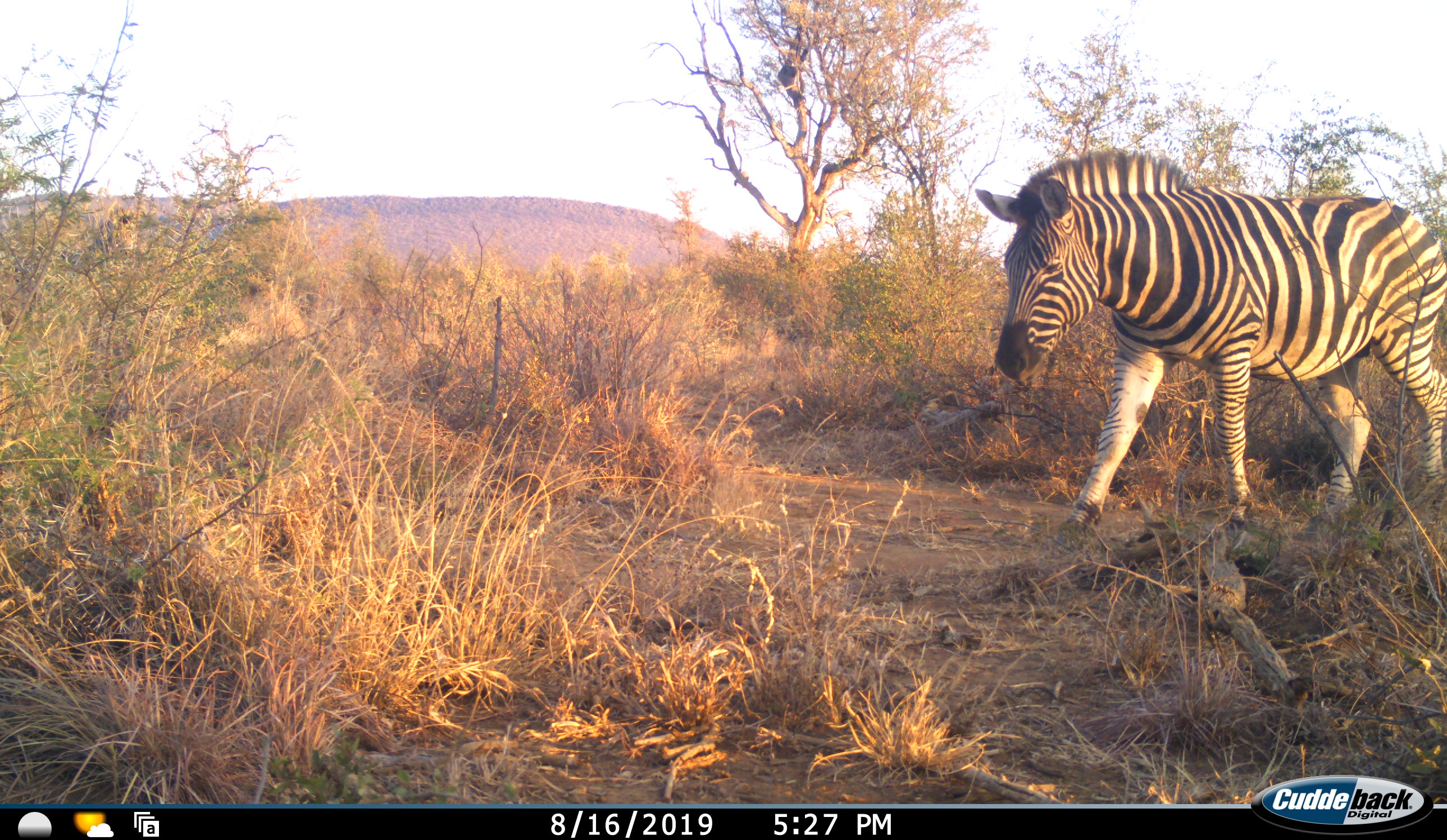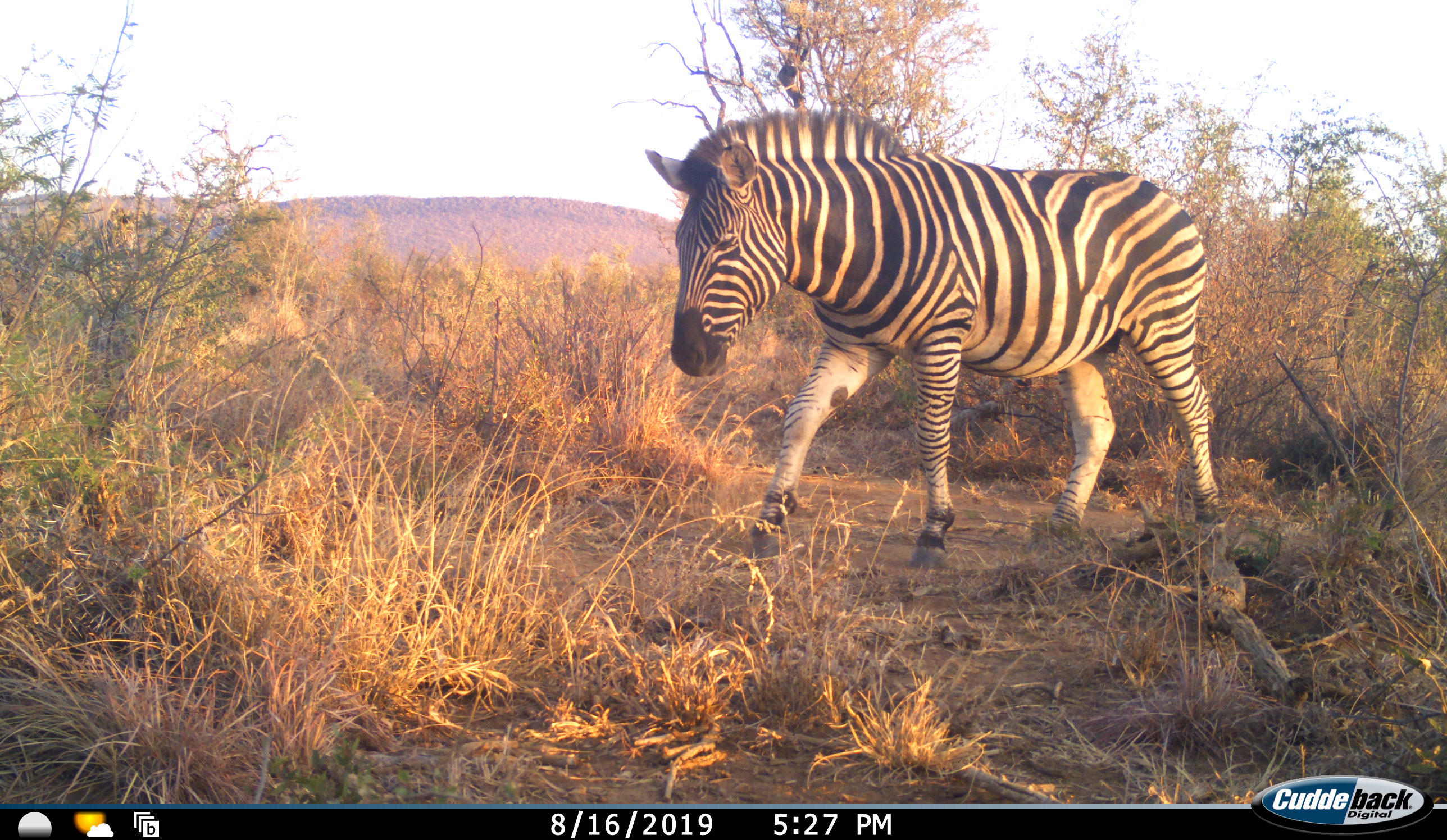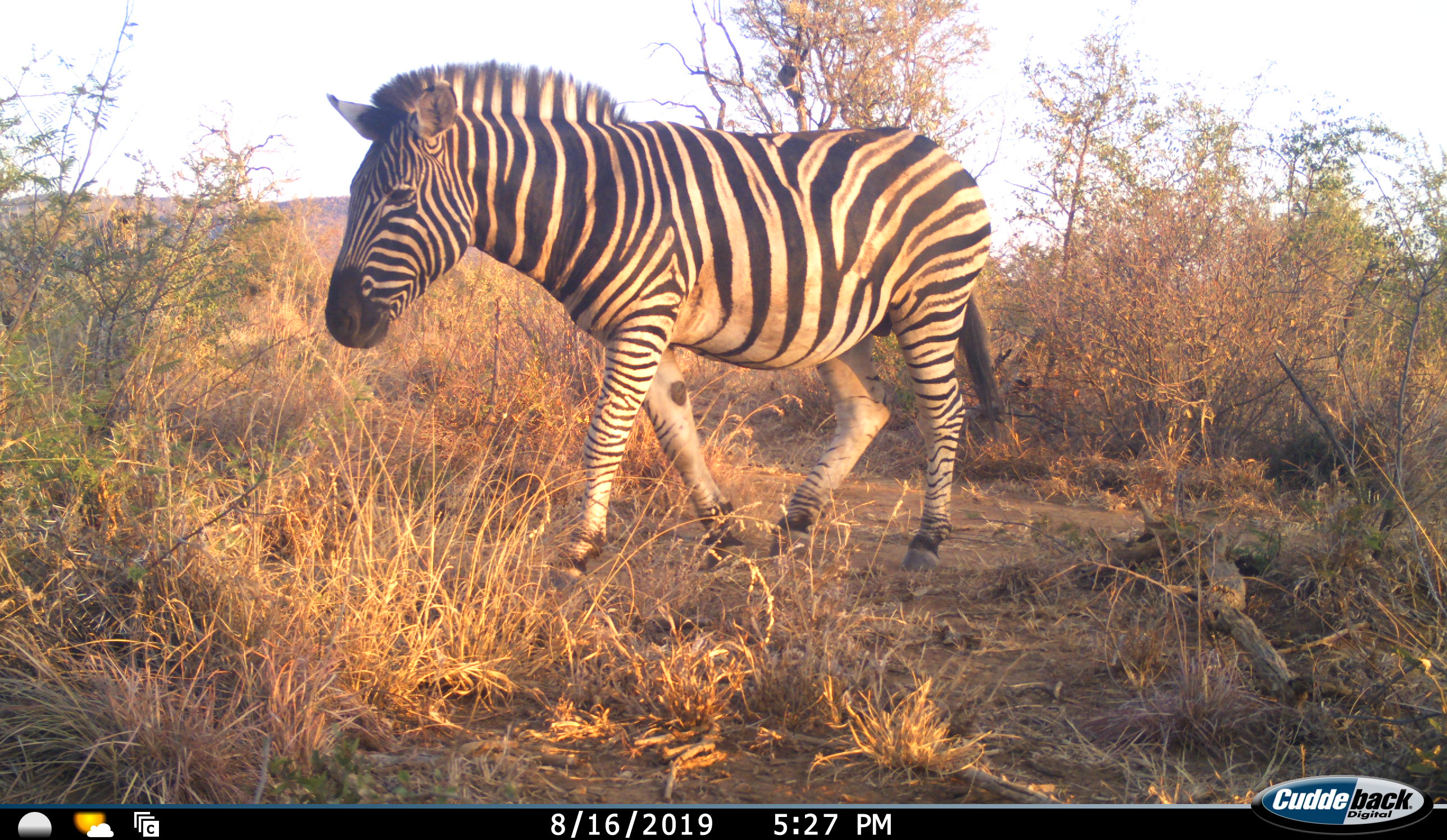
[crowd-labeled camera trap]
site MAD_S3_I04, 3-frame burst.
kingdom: Animalia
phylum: Chordata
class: Mammalia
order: Perissodactyla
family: Equidae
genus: Equus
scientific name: Equus quagga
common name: plains zebra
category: zebraplains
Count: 1.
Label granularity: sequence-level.